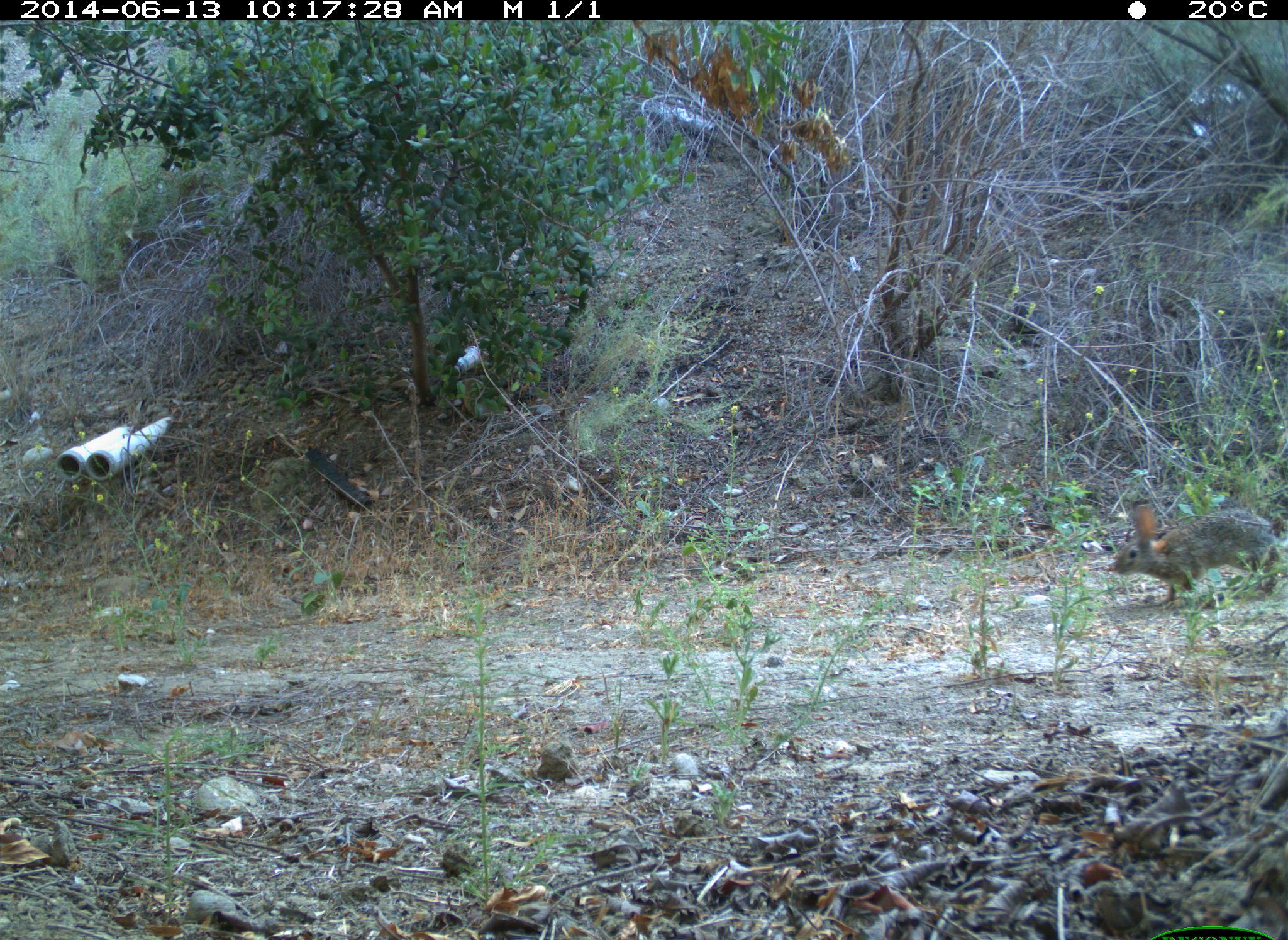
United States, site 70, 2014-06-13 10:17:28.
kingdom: Animalia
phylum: Chordata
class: Mammalia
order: Lagomorpha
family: Leporidae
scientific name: Leporidae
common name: rabbits and hares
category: rabbit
Rabbit (rabbits and hares) (Leporidae).